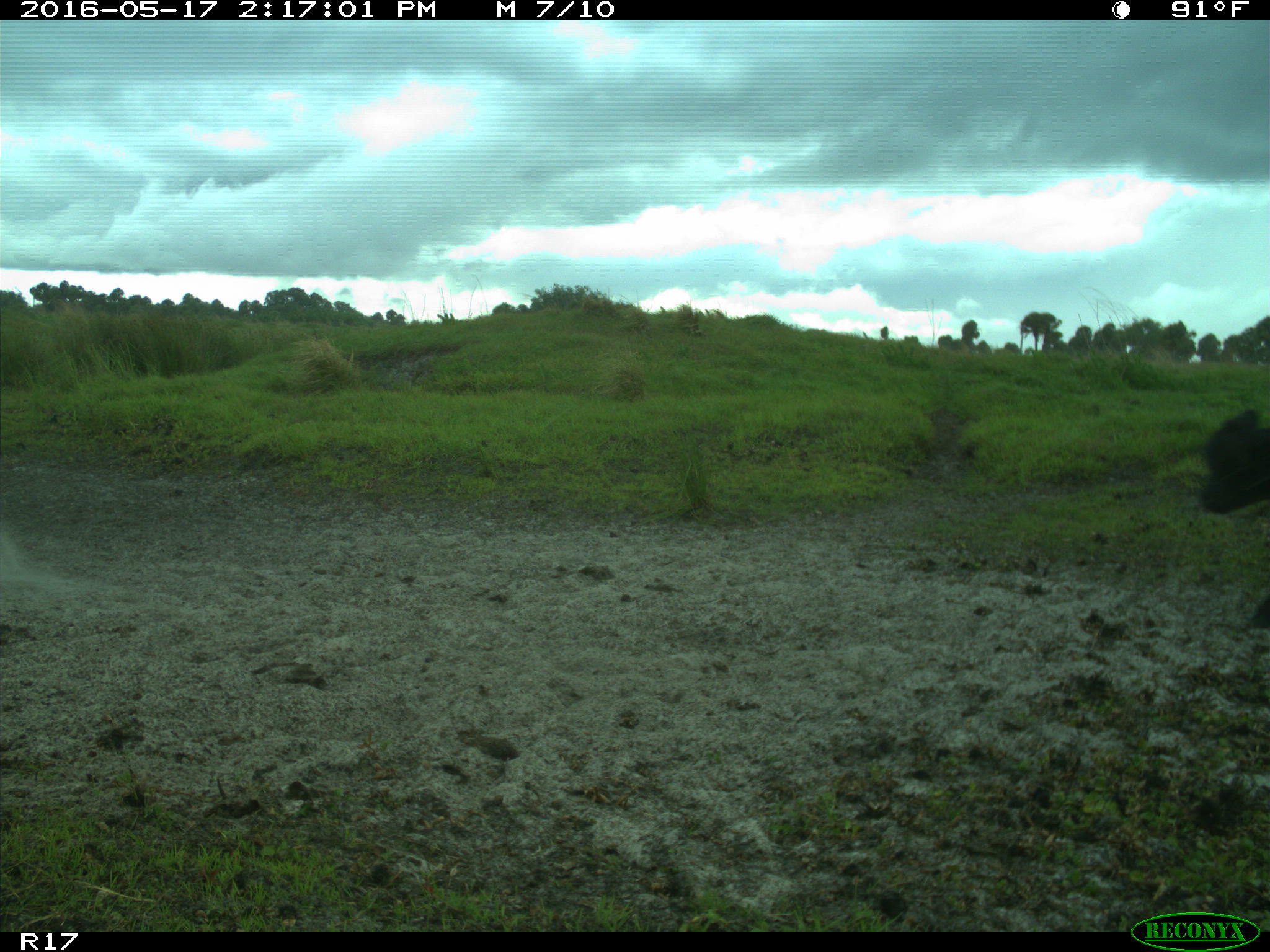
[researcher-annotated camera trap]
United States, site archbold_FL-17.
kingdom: Animalia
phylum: Chordata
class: Mammalia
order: Artiodactyla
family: Bovidae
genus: Bos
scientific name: Bos taurus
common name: domestic cow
Bos taurus (domestic cow).